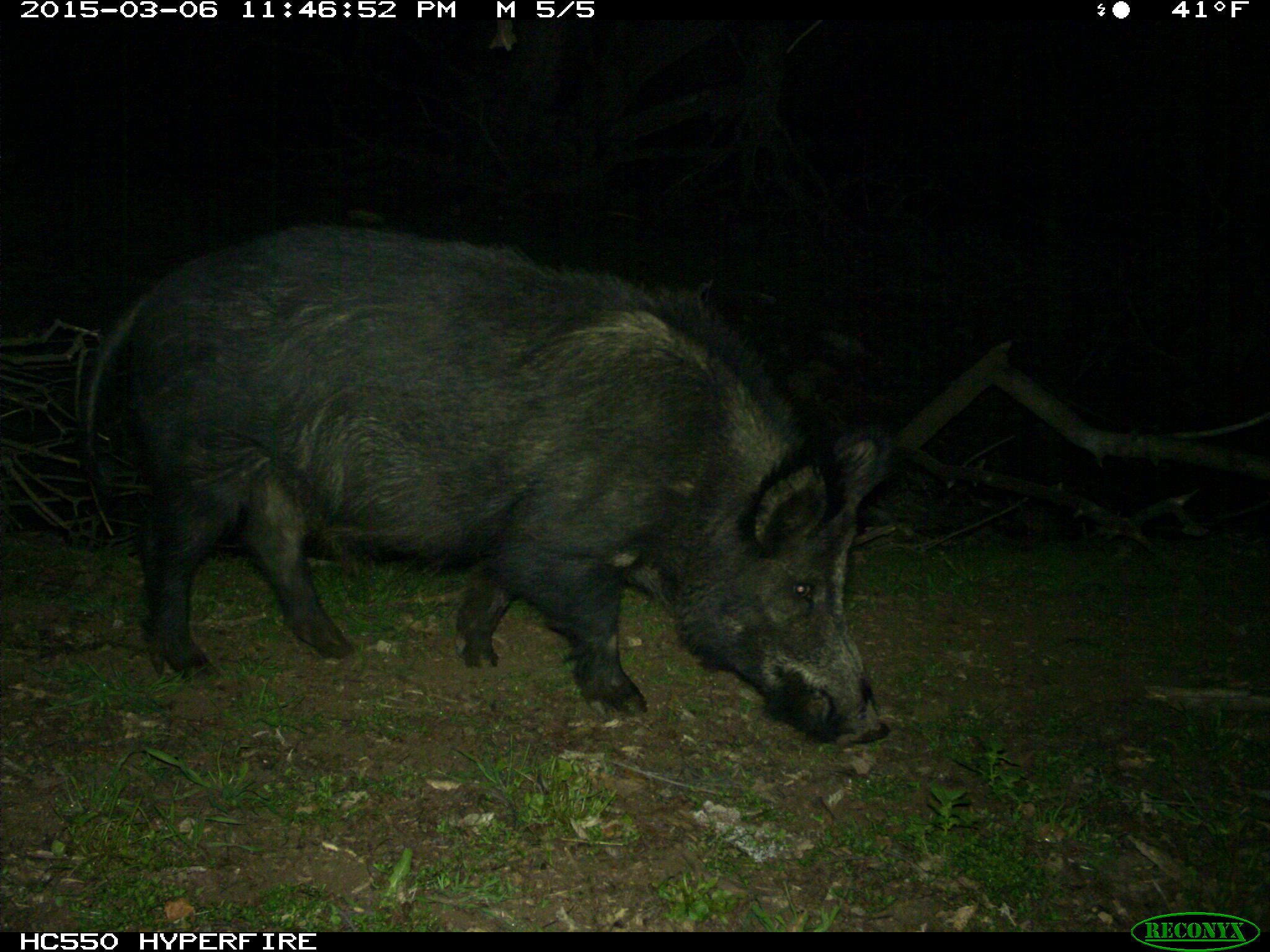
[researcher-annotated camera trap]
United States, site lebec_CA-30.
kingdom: Animalia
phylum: Chordata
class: Mammalia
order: Artiodactyla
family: Suidae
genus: Sus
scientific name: Sus scrofa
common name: wild boar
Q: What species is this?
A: Sus scrofa (wild boar).